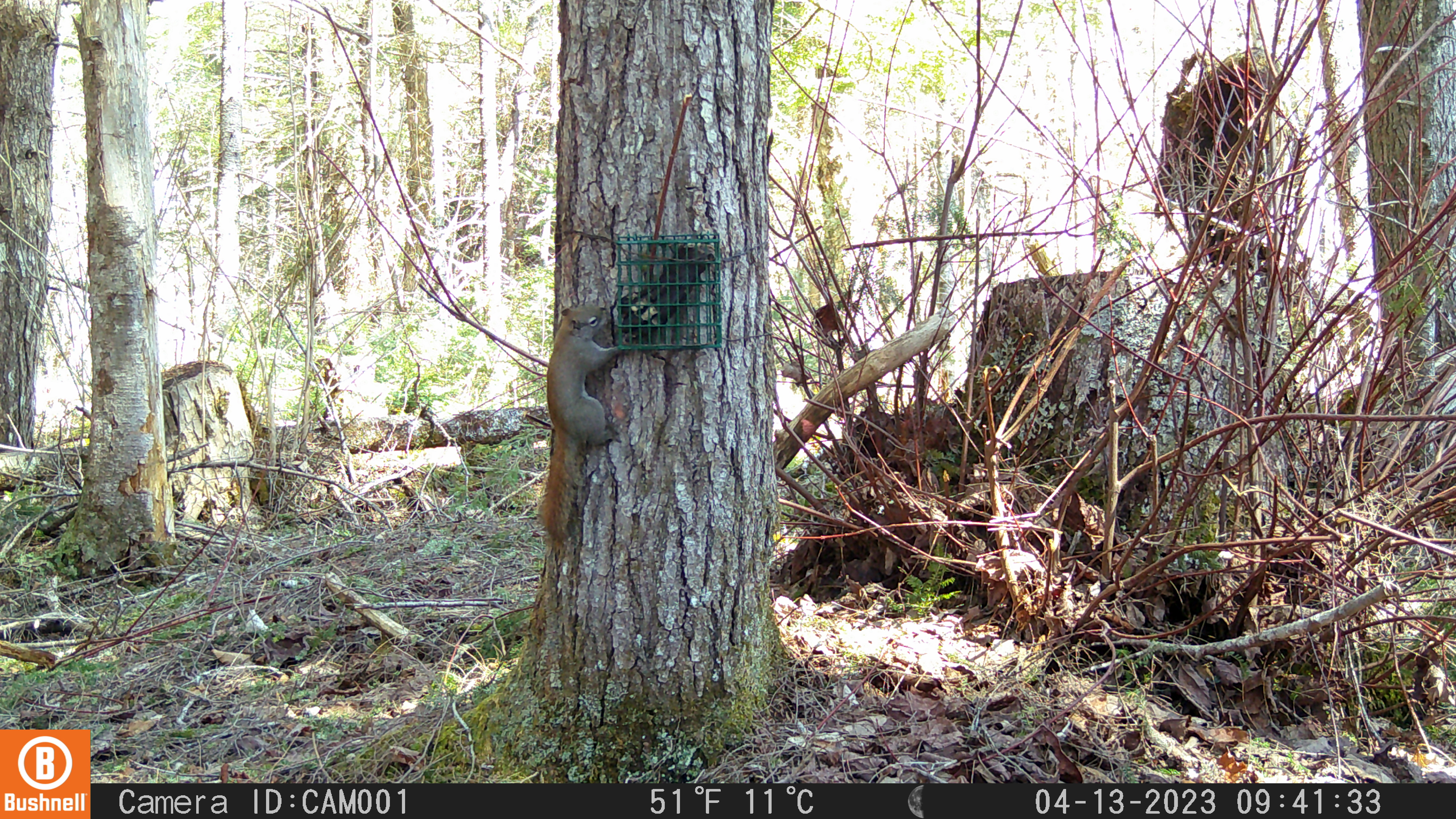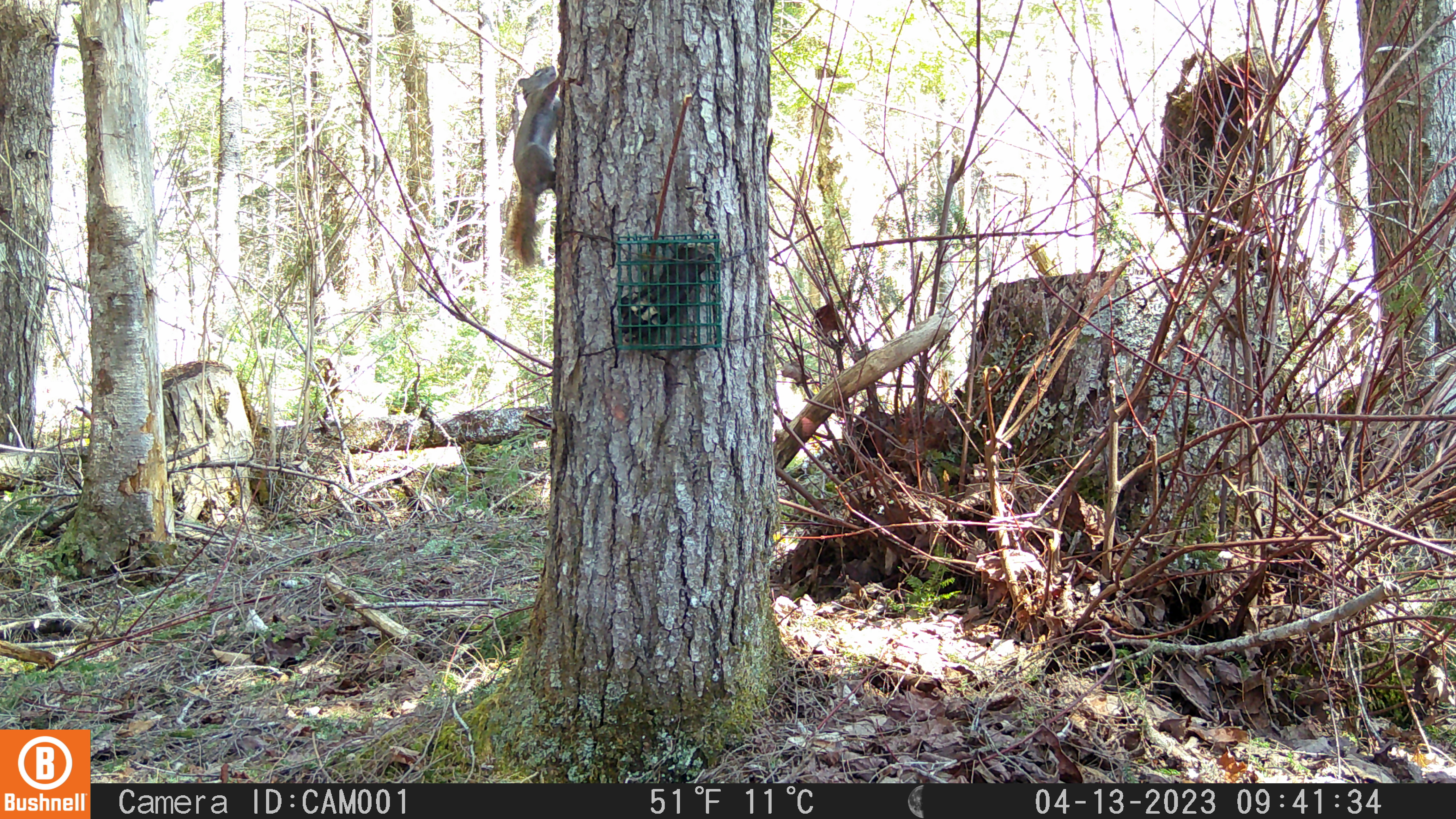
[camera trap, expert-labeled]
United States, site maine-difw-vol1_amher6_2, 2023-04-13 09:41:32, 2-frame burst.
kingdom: Animalia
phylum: Chordata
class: Mammalia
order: Rodentia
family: Sciuridae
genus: Tamiasciurus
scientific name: Tamiasciurus hudsonicus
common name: red squirrel